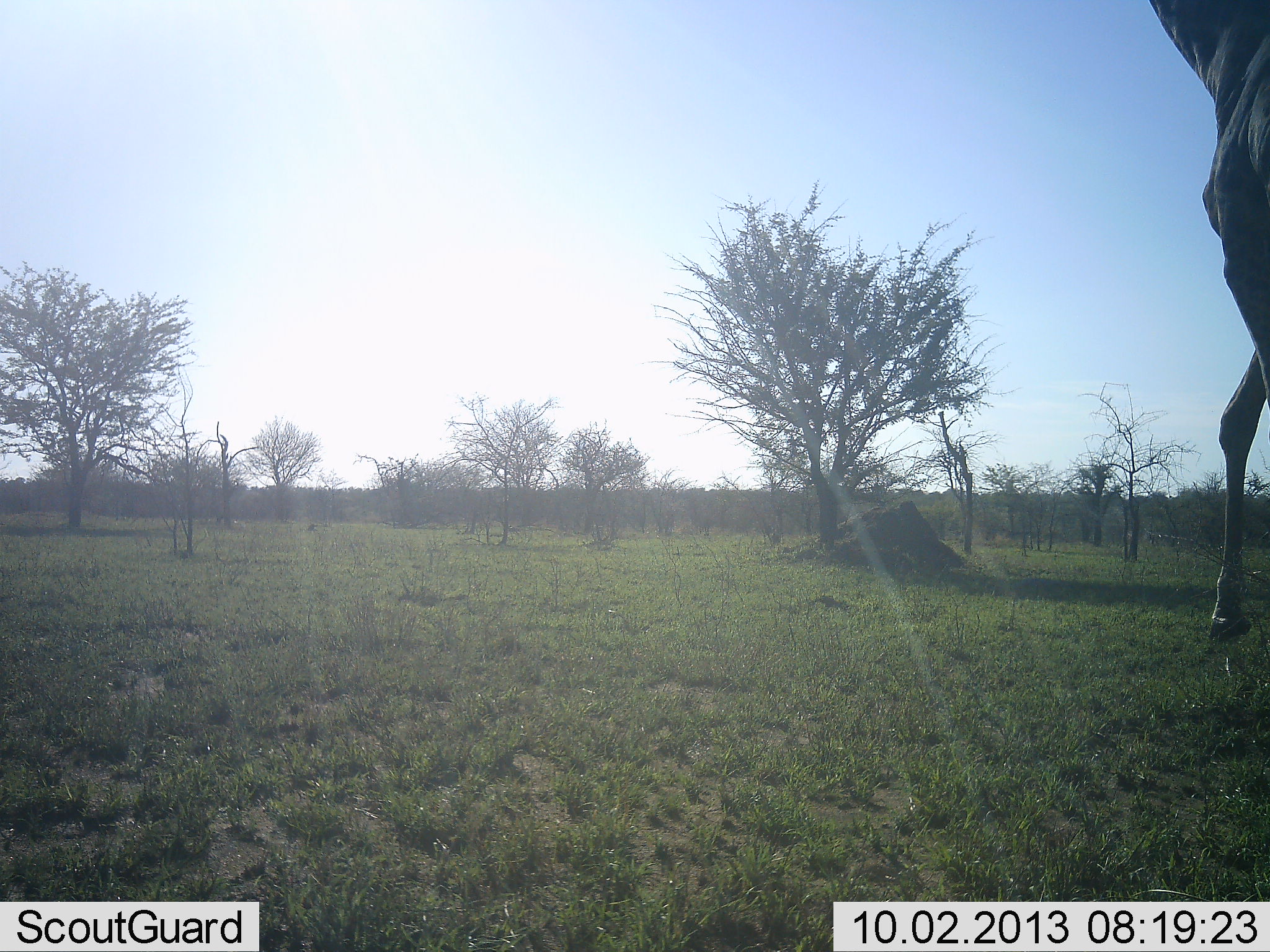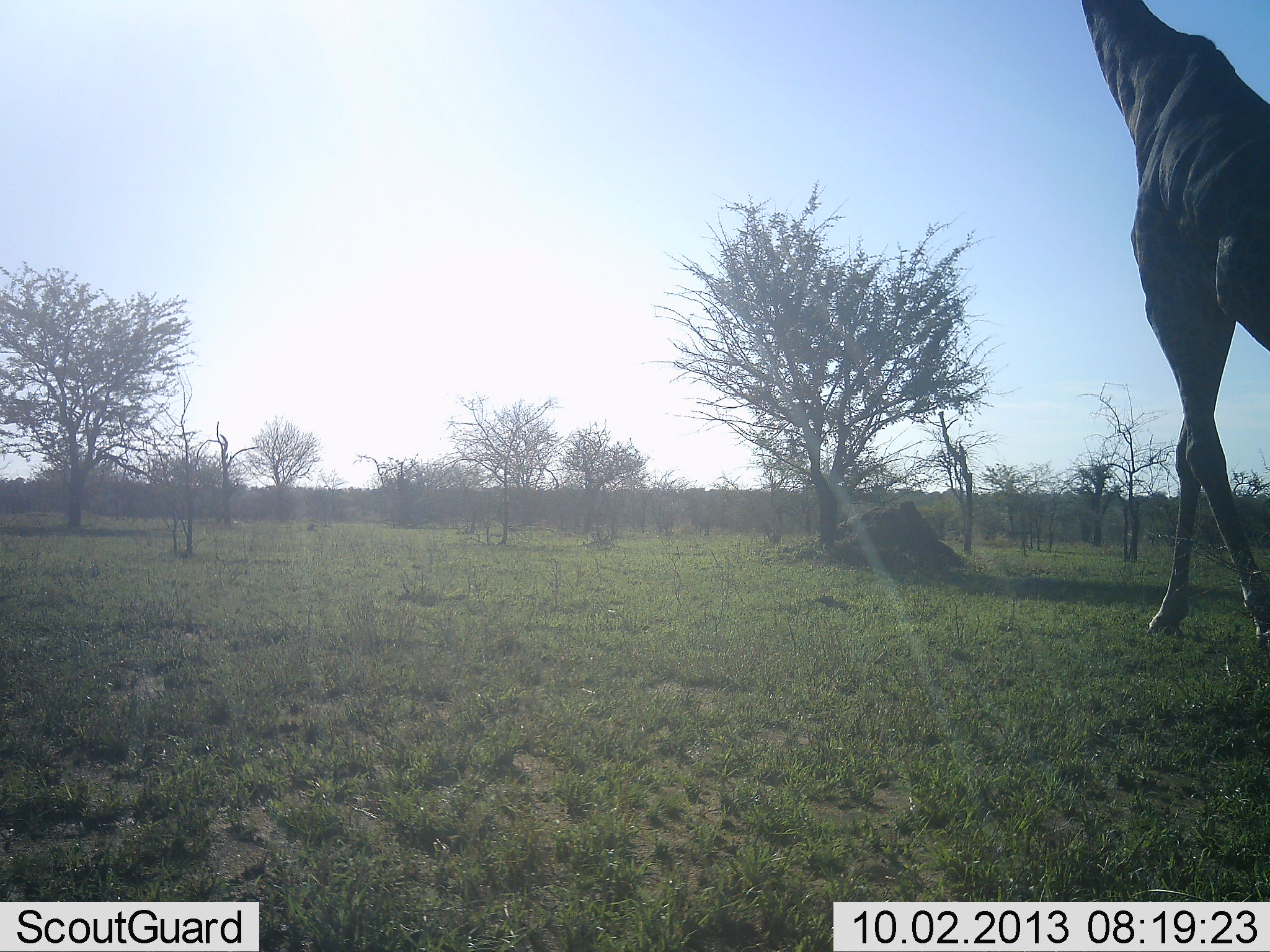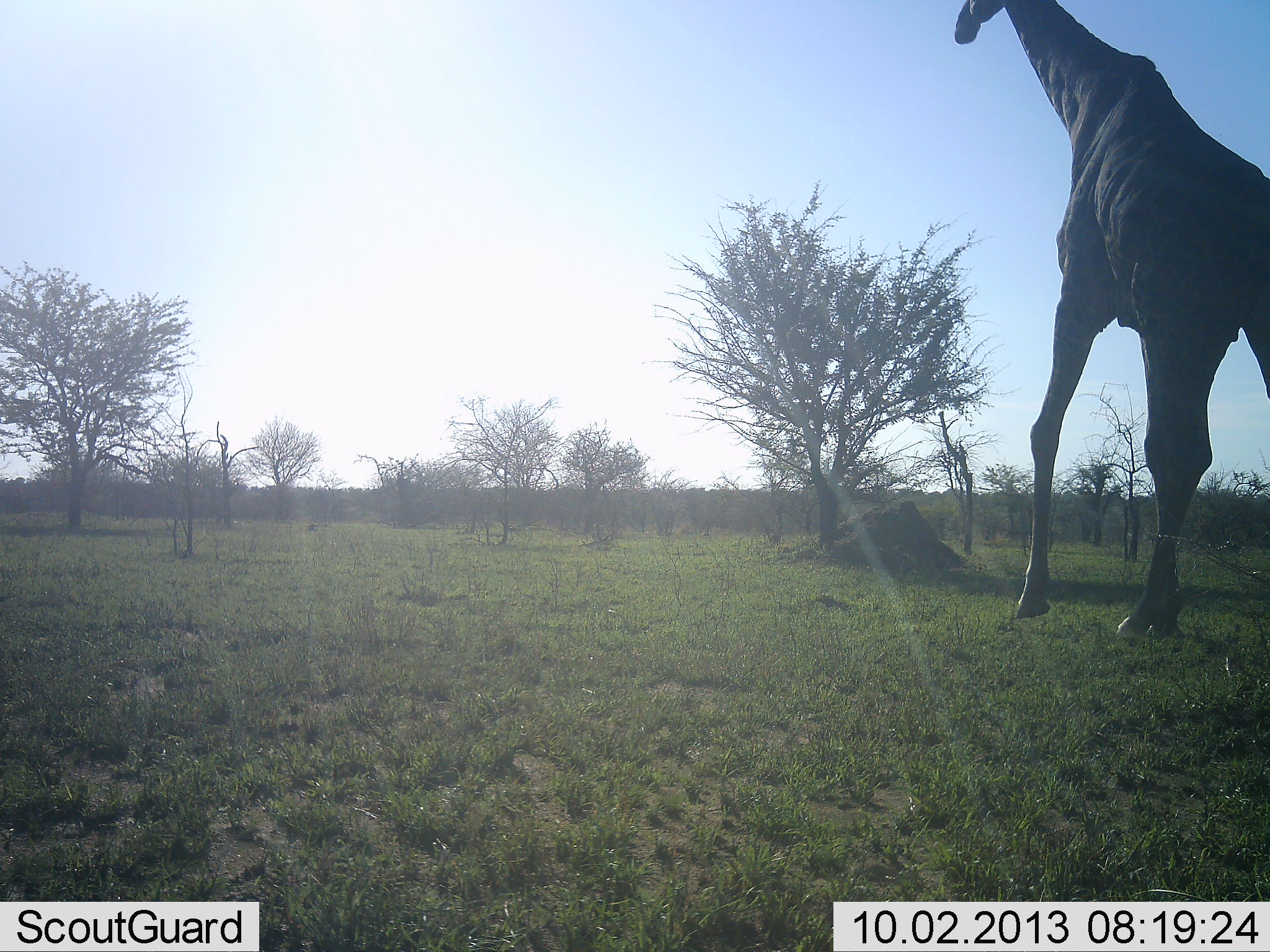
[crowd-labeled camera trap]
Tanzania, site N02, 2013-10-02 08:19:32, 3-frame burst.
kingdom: Animalia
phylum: Chordata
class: Mammalia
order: Artiodactyla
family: Giraffidae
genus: Giraffa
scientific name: Giraffa camelopardalis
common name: giraffe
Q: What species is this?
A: Giraffe (Giraffa camelopardalis).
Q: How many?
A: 1.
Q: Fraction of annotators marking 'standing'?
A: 0%.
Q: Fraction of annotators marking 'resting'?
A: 0%.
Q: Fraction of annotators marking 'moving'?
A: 100%.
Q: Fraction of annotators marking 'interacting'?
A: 0%.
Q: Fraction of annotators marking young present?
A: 0%.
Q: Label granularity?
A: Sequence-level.